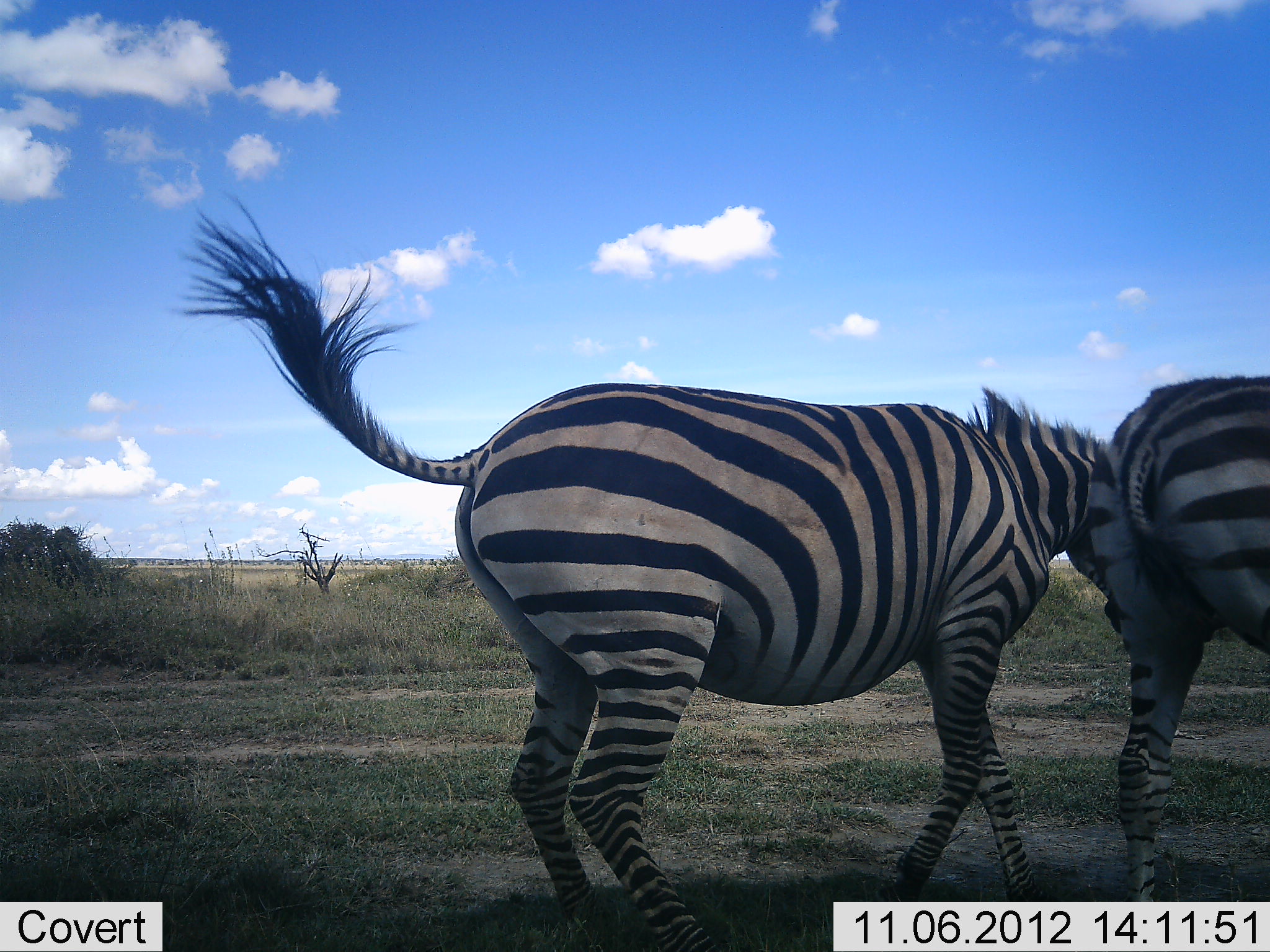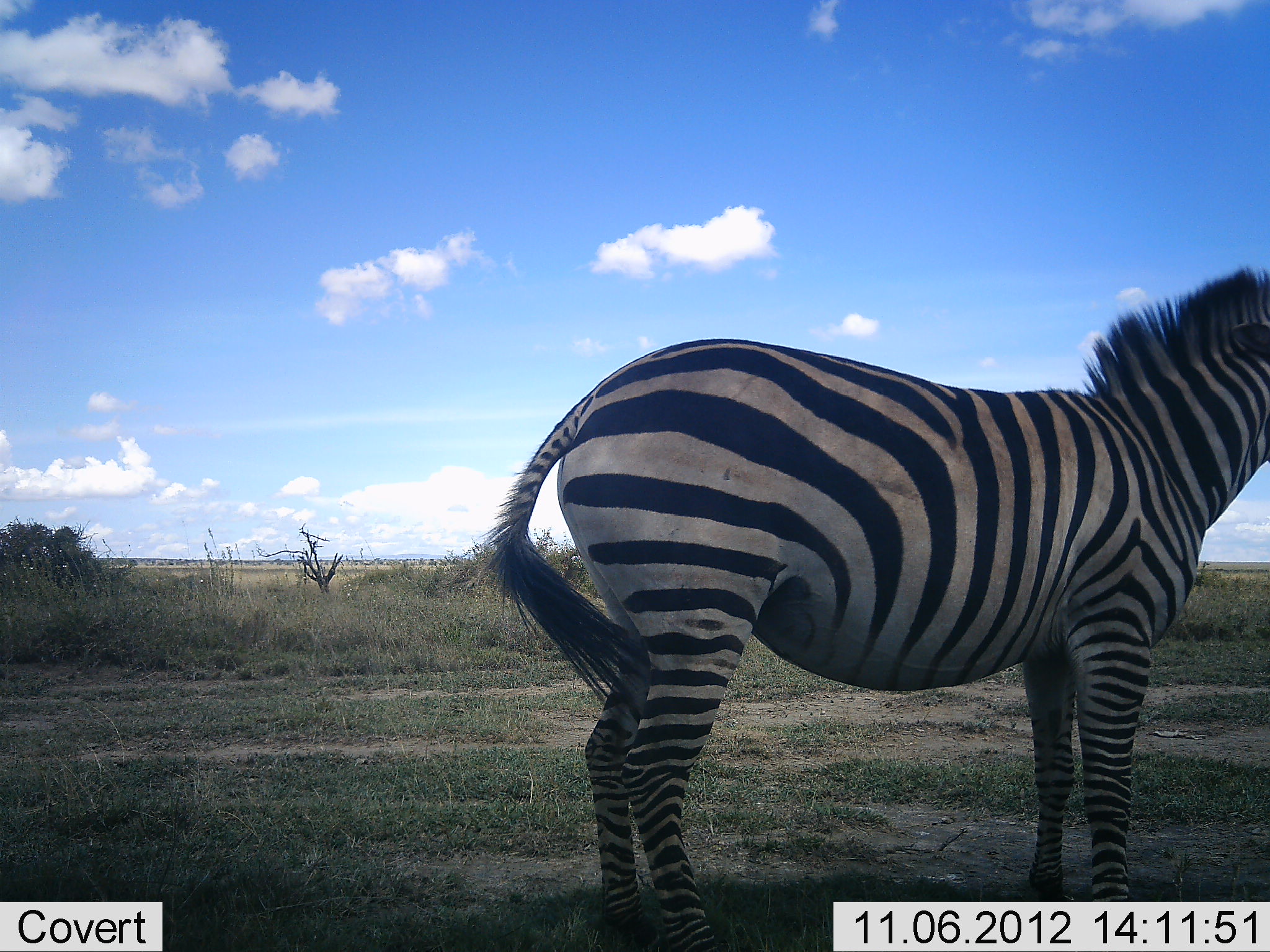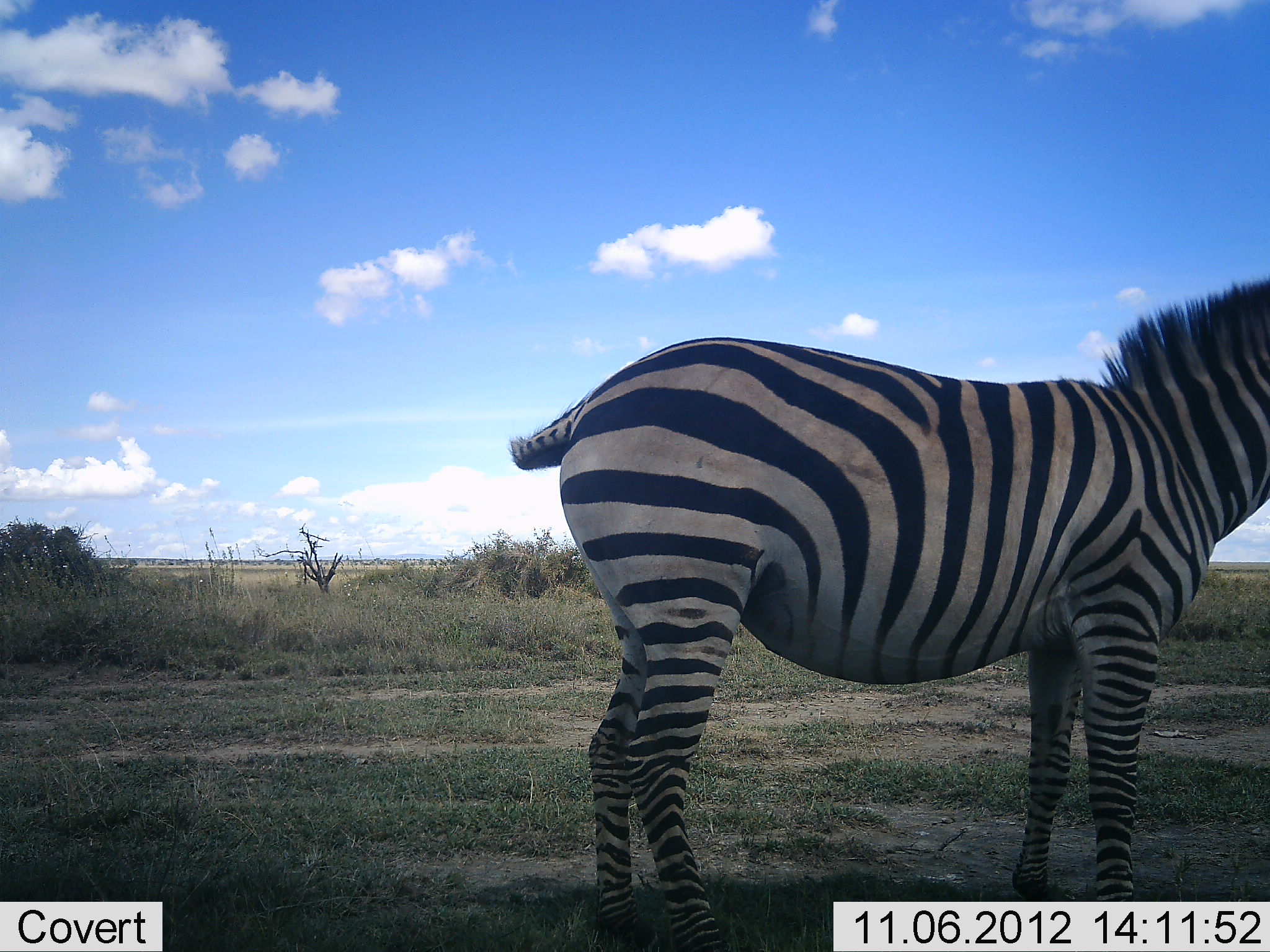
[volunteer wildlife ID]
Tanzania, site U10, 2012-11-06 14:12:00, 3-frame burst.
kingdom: Animalia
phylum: Chordata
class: Mammalia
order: Perissodactyla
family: Equidae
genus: Equus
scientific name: Equus quagga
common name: plains zebra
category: zebra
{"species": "zebra (plains zebra) (Equus quagga)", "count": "2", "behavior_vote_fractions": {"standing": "60%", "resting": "0%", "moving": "60%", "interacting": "30%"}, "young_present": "0%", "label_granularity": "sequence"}